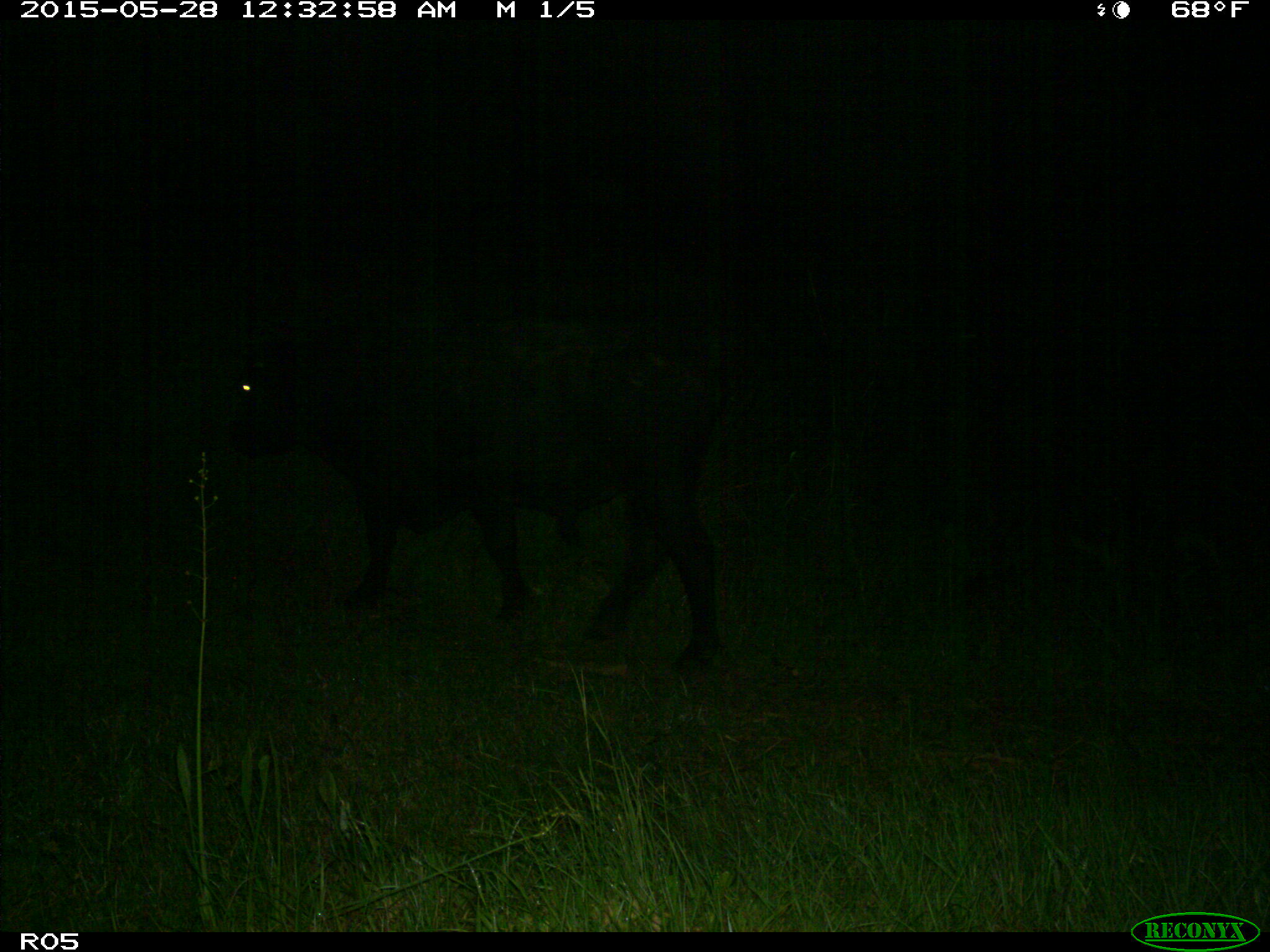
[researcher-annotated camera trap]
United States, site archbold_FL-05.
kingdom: Animalia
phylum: Chordata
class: Mammalia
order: Artiodactyla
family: Bovidae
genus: Bos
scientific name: Bos taurus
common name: domestic cow